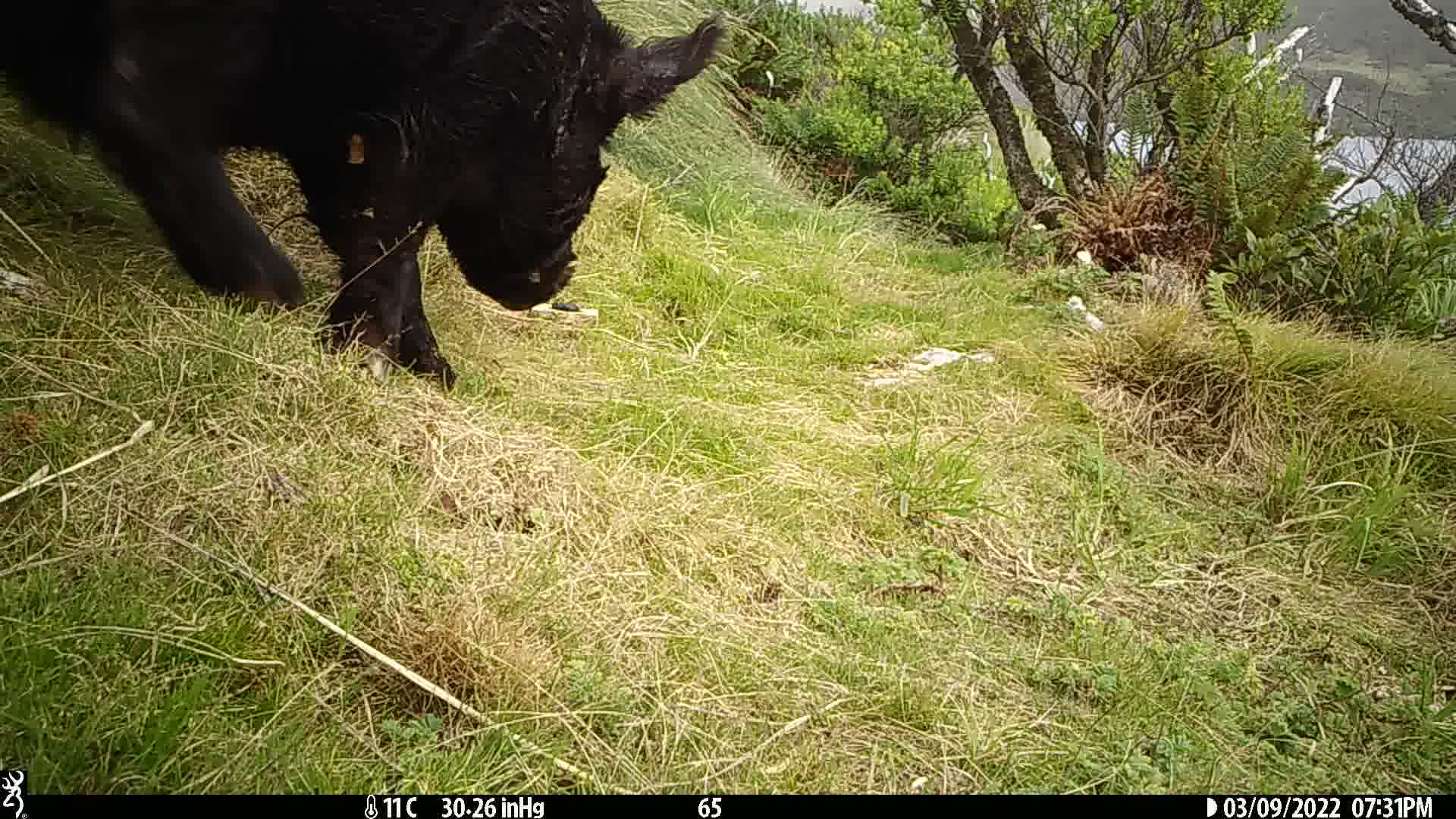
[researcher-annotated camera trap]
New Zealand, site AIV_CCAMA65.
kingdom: Animalia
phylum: Chordata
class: Mammalia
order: Artiodactyla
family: Suidae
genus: Sus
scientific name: Sus scrofa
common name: pig